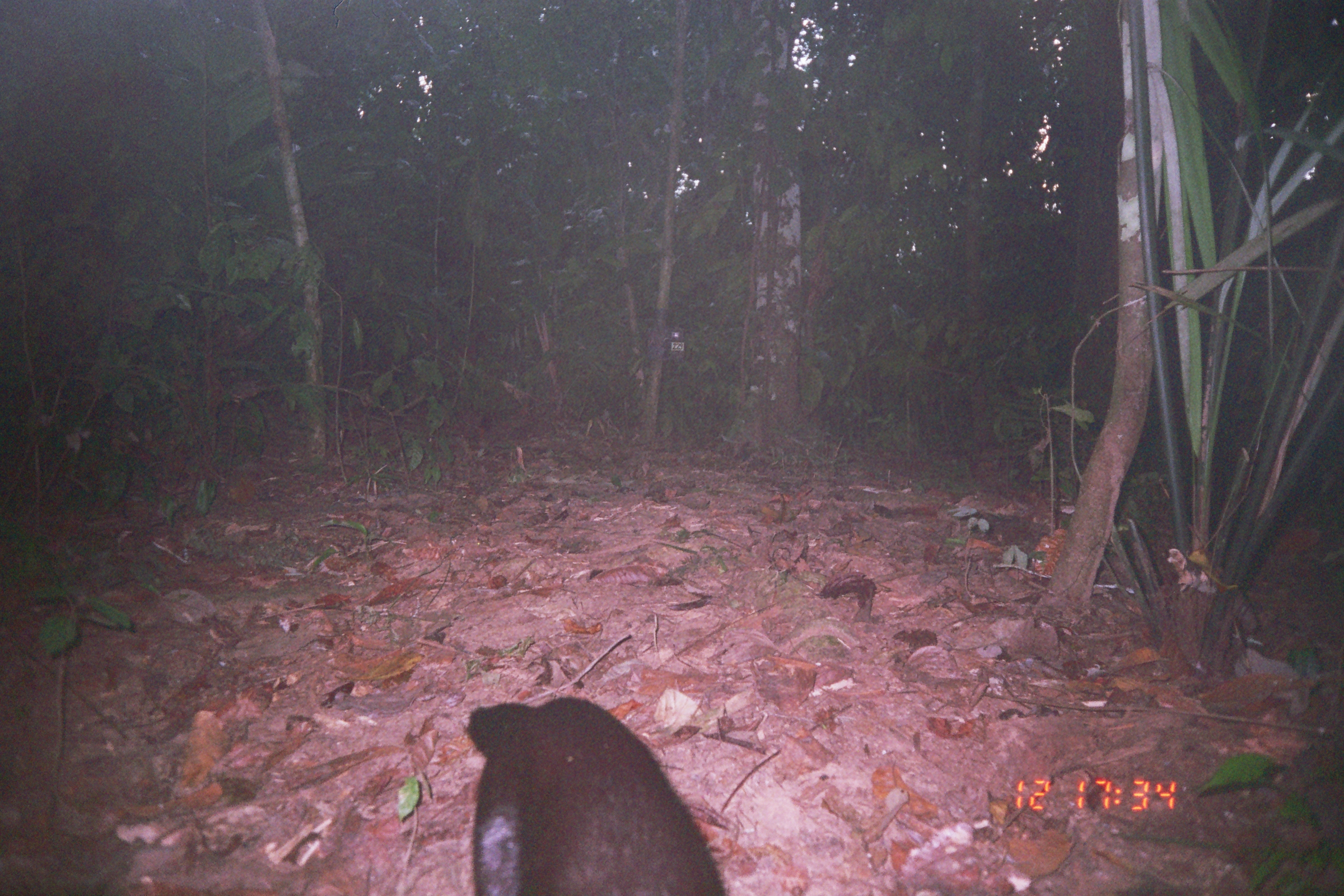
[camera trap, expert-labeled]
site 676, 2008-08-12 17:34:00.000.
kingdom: Animalia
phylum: Chordata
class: Mammalia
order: Carnivora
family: Mustelidae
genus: Eira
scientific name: Eira barbara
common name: tayra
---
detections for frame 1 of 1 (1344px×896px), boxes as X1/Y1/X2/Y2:
eira barbara: 466/694/727/896